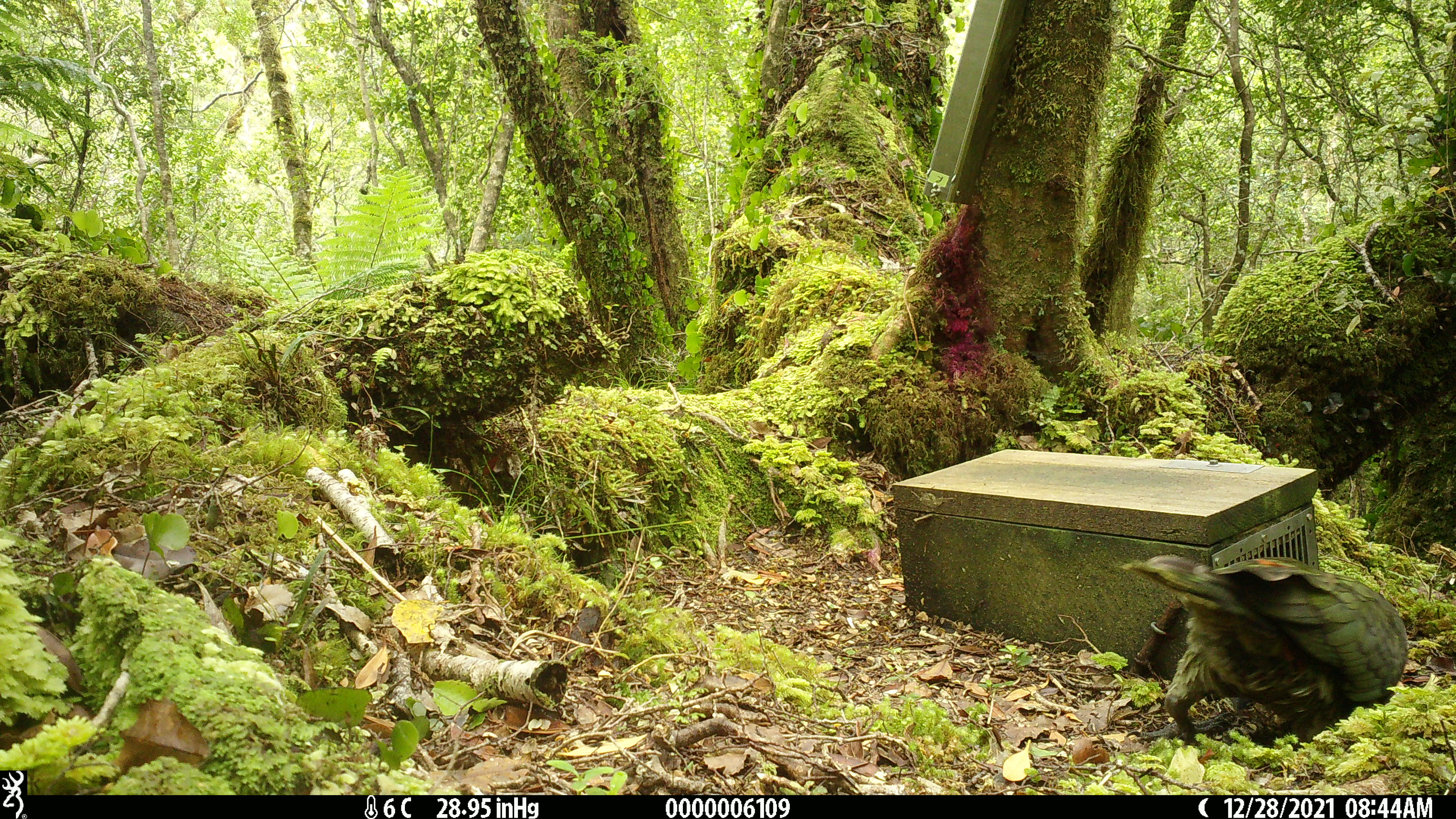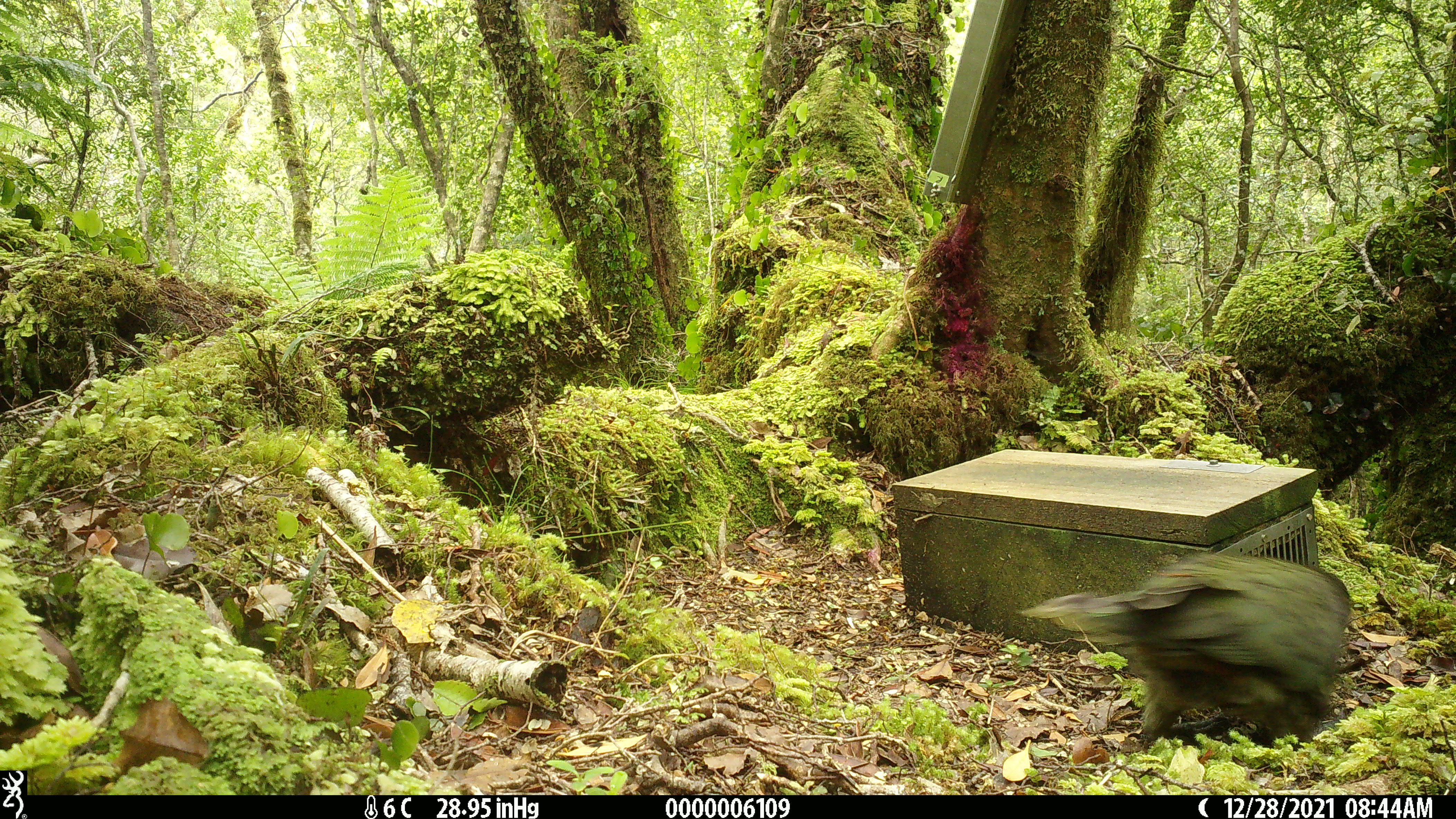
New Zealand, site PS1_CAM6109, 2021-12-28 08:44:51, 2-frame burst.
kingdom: Animalia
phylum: Chordata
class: Aves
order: Psittaciformes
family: Strigopidae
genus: Nestor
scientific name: Nestor notabilis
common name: kea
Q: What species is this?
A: Kea (Nestor notabilis).